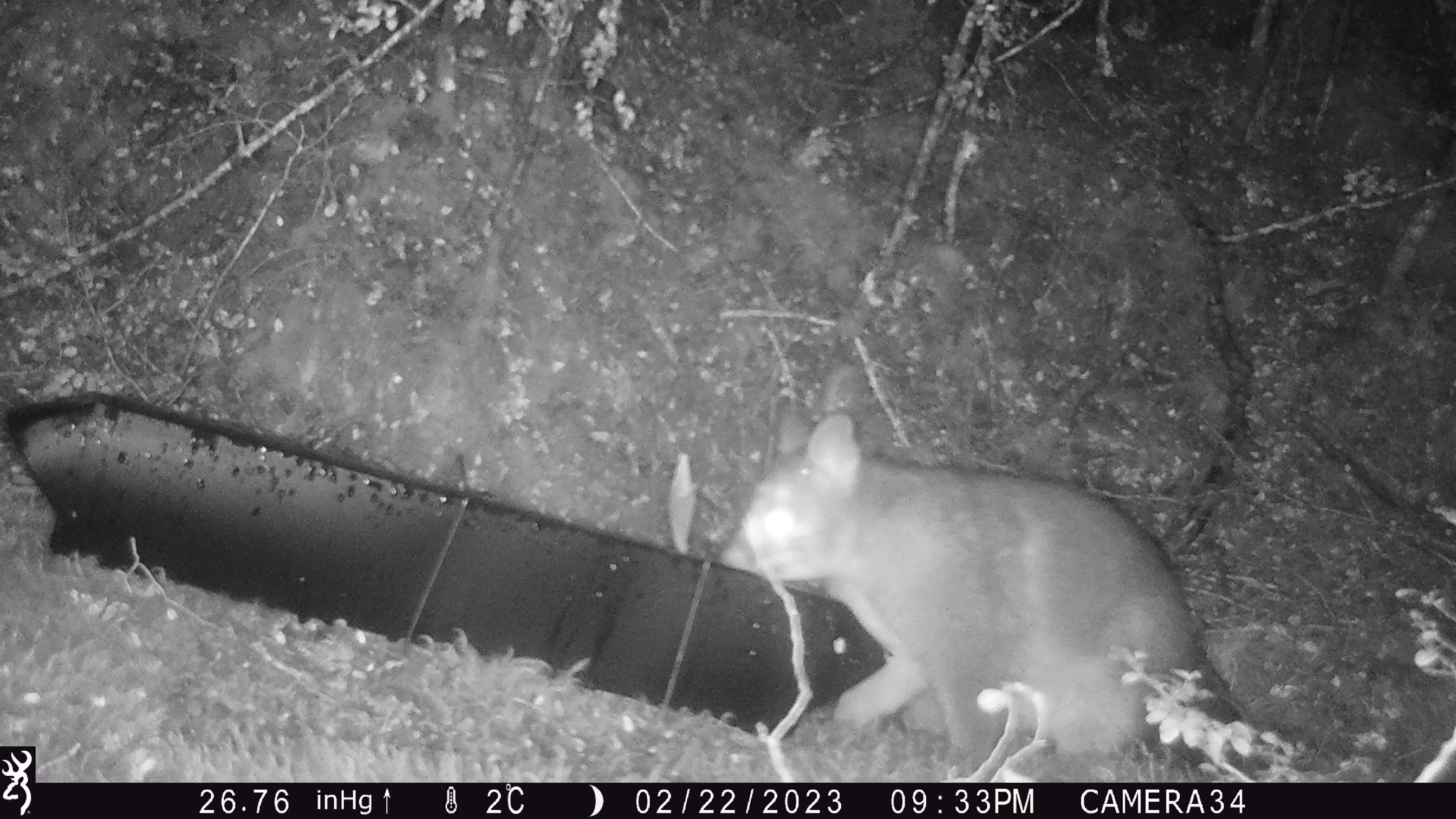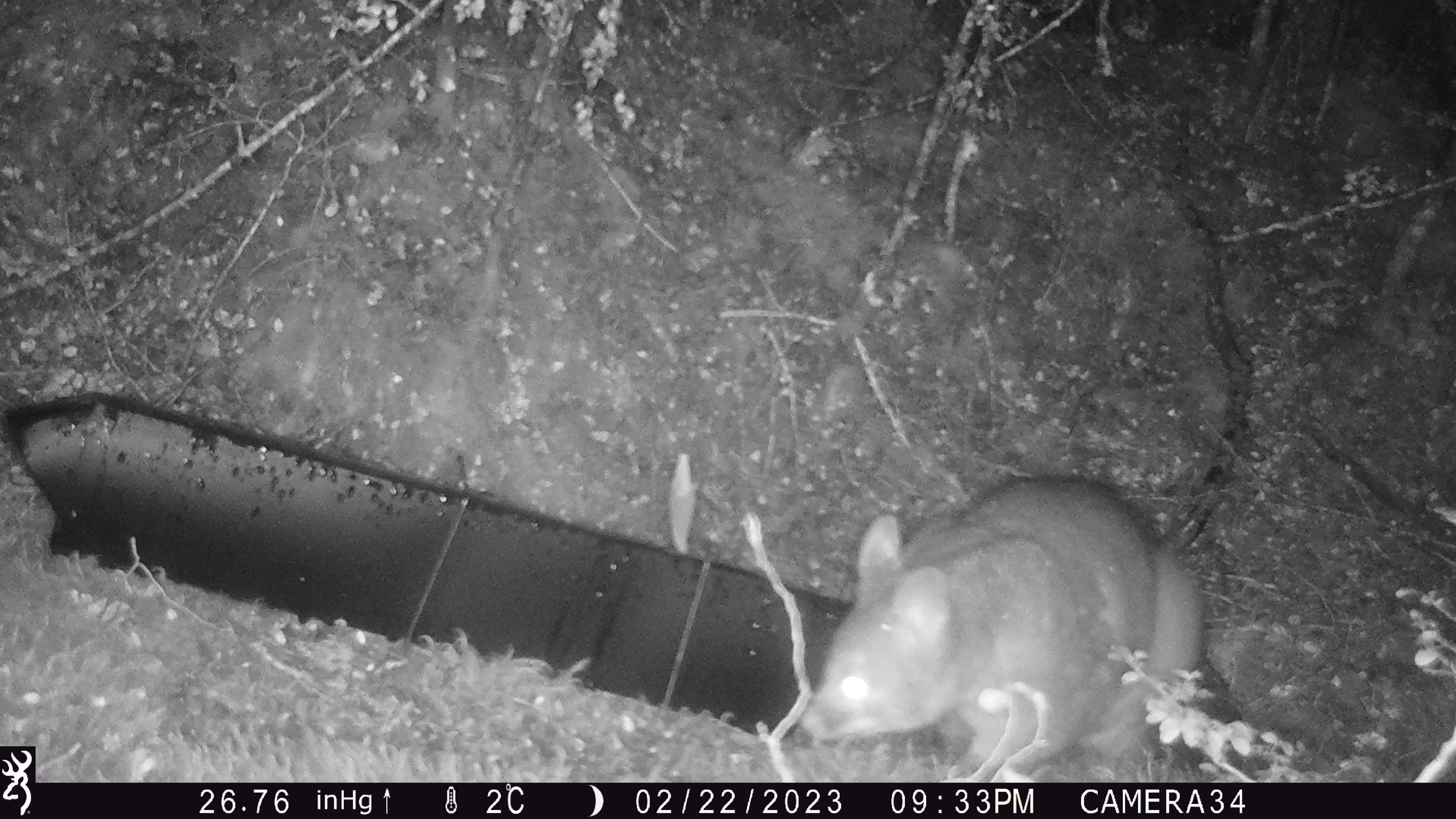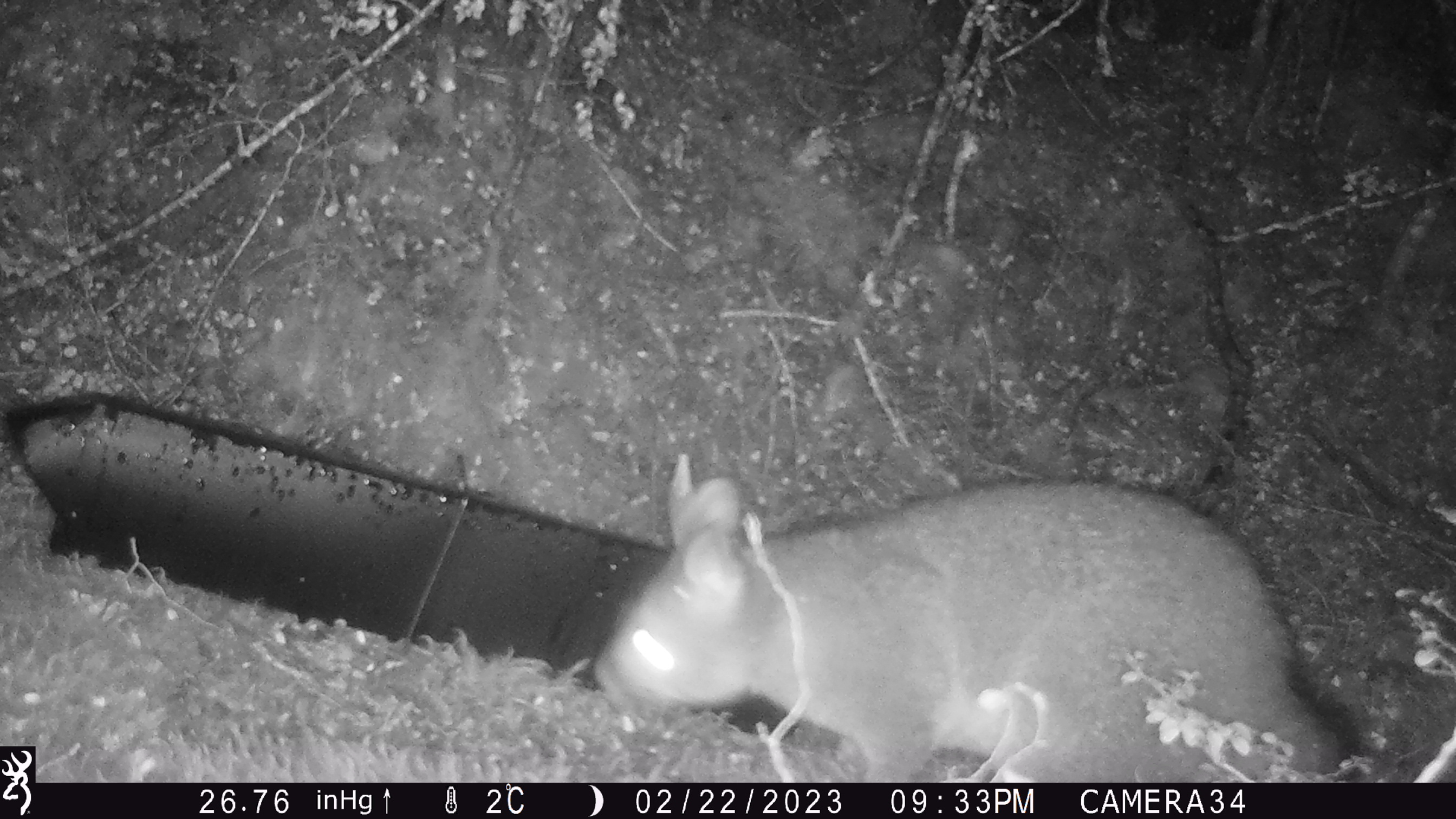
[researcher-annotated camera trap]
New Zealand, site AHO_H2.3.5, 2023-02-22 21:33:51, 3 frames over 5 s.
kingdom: Animalia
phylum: Chordata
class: Mammalia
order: Carnivora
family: Mustelidae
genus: Mustela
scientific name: Mustela erminea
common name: stoat